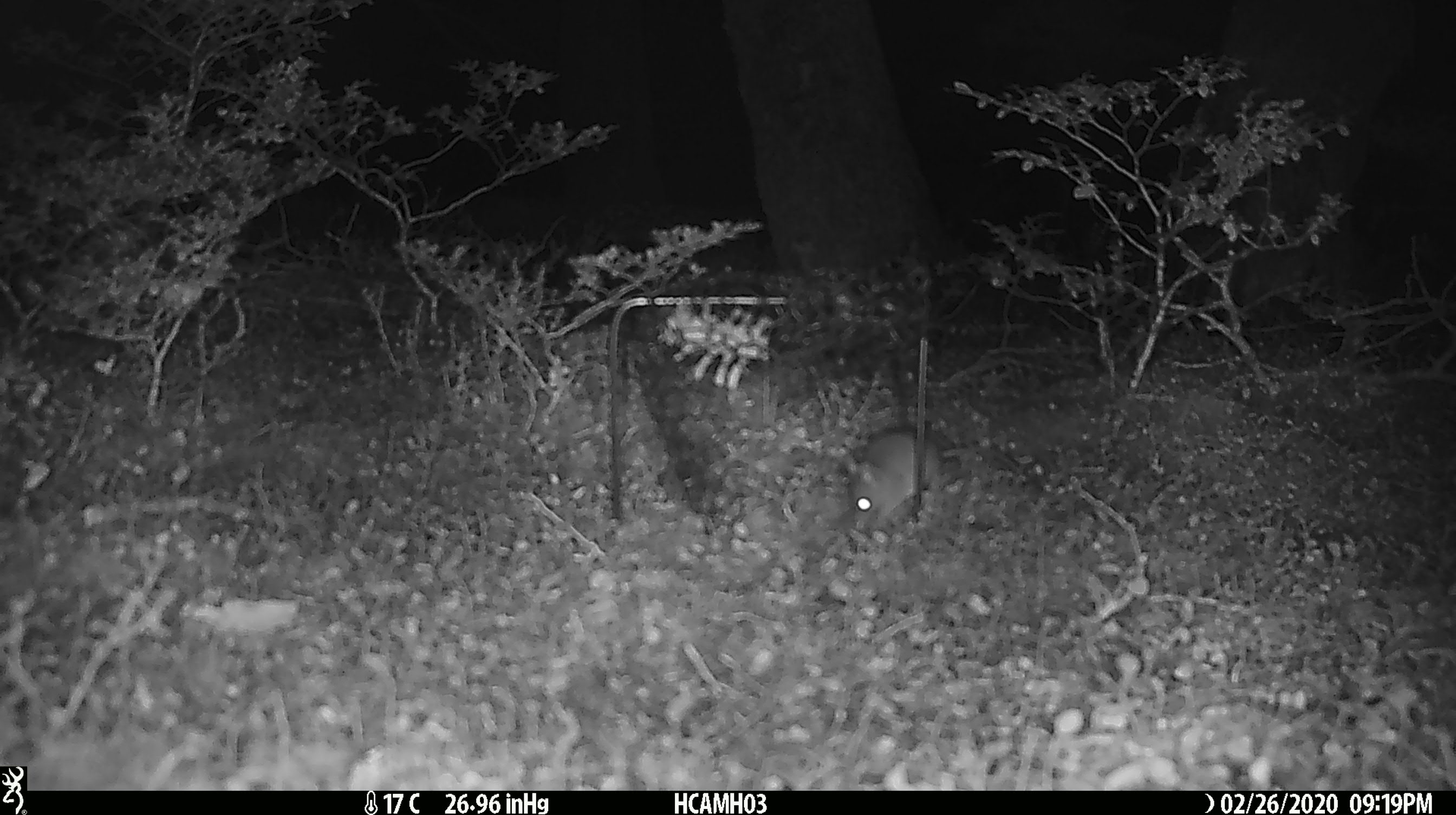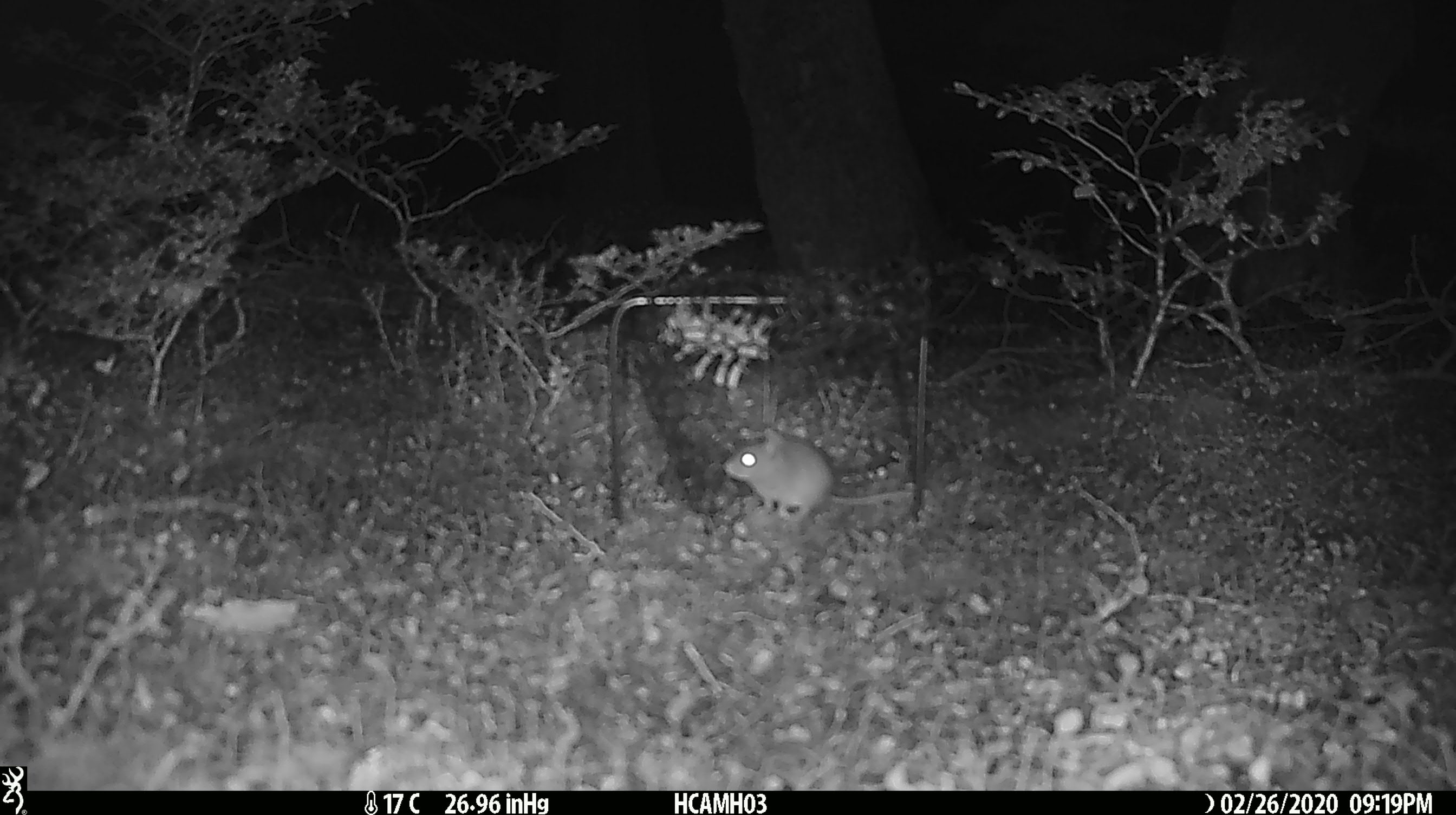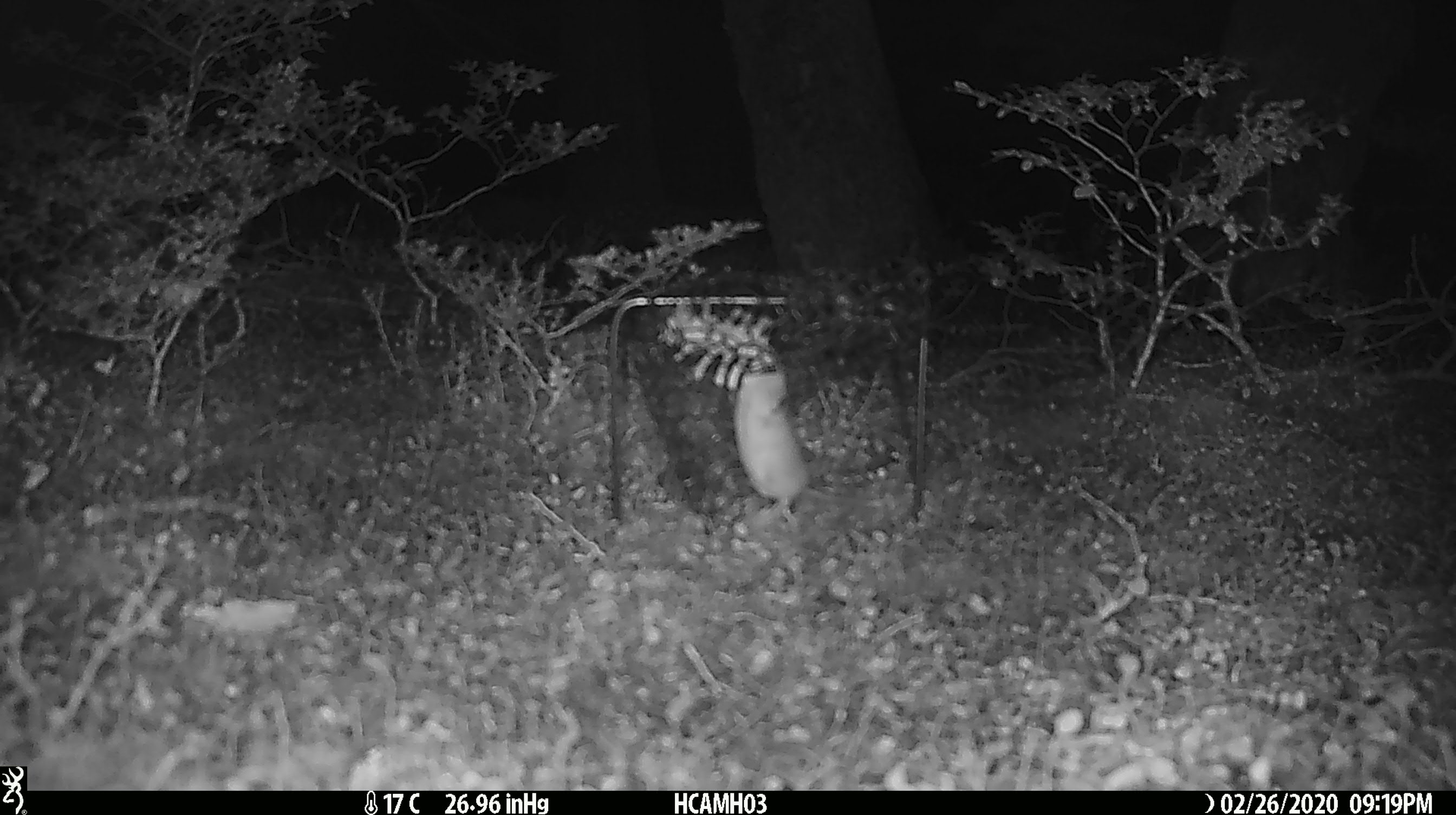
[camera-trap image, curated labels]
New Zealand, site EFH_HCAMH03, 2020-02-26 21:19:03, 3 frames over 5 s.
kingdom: Animalia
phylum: Chordata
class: Mammalia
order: Rodentia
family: Muridae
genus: Mus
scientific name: Mus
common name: mouse